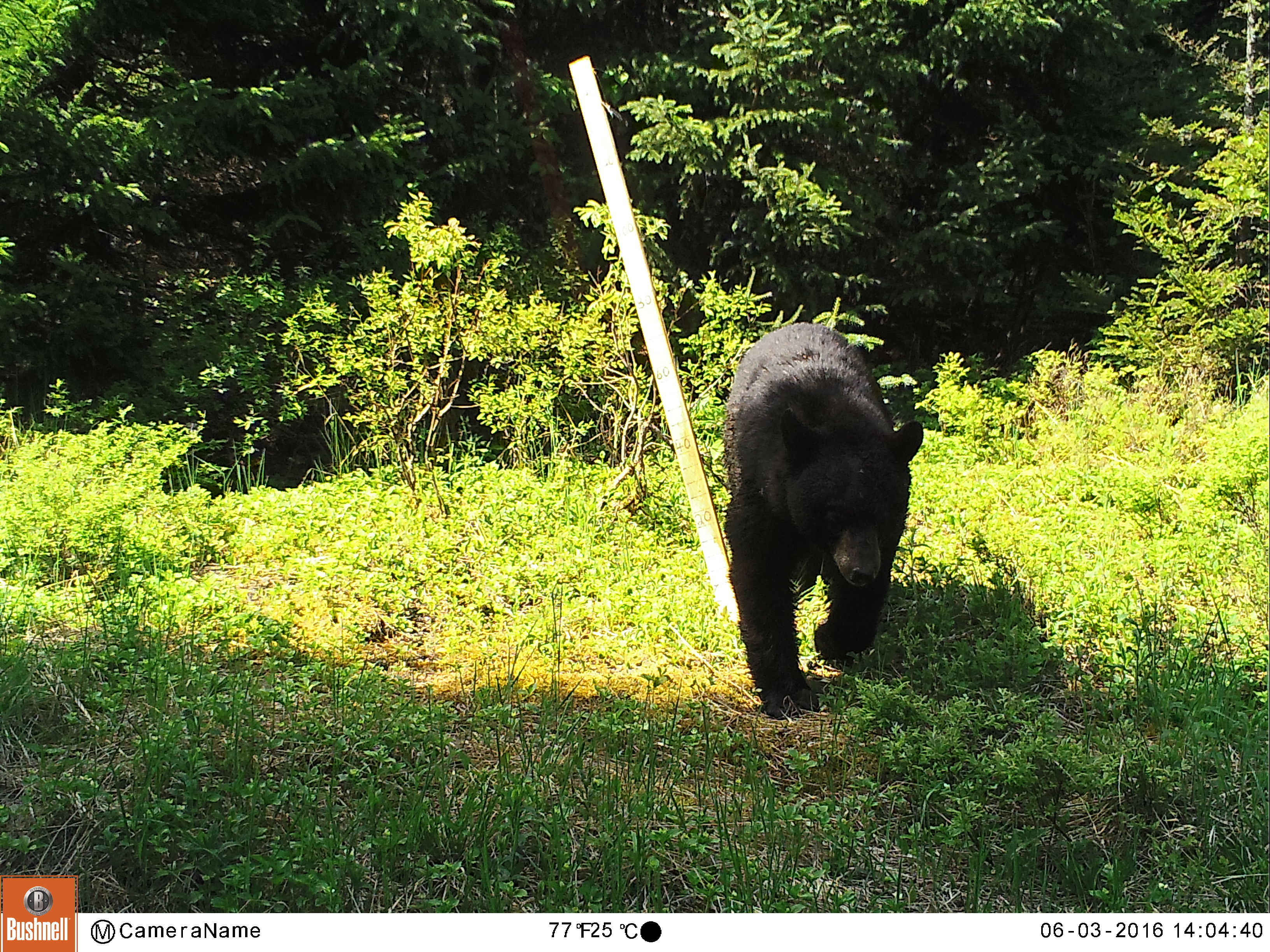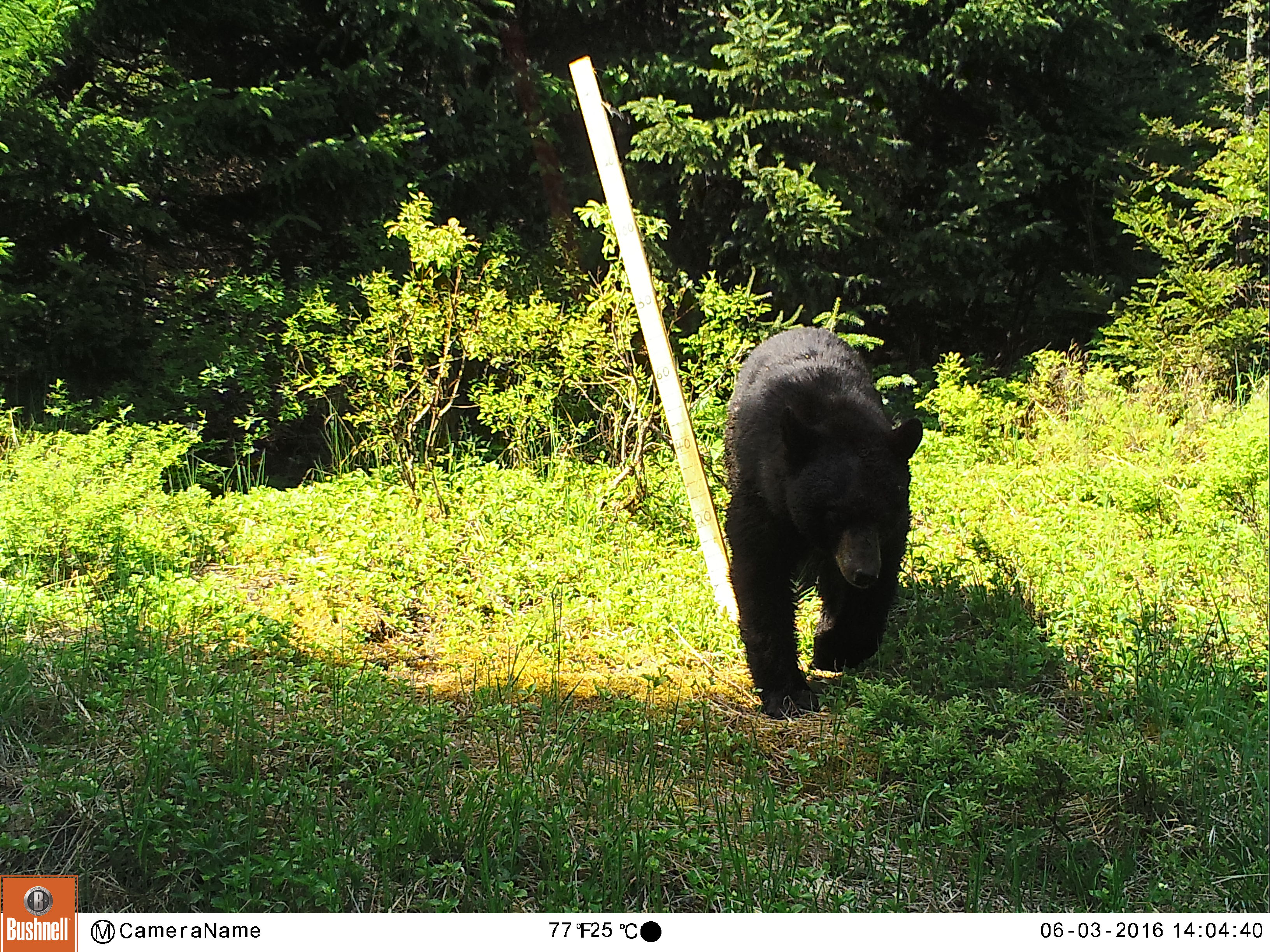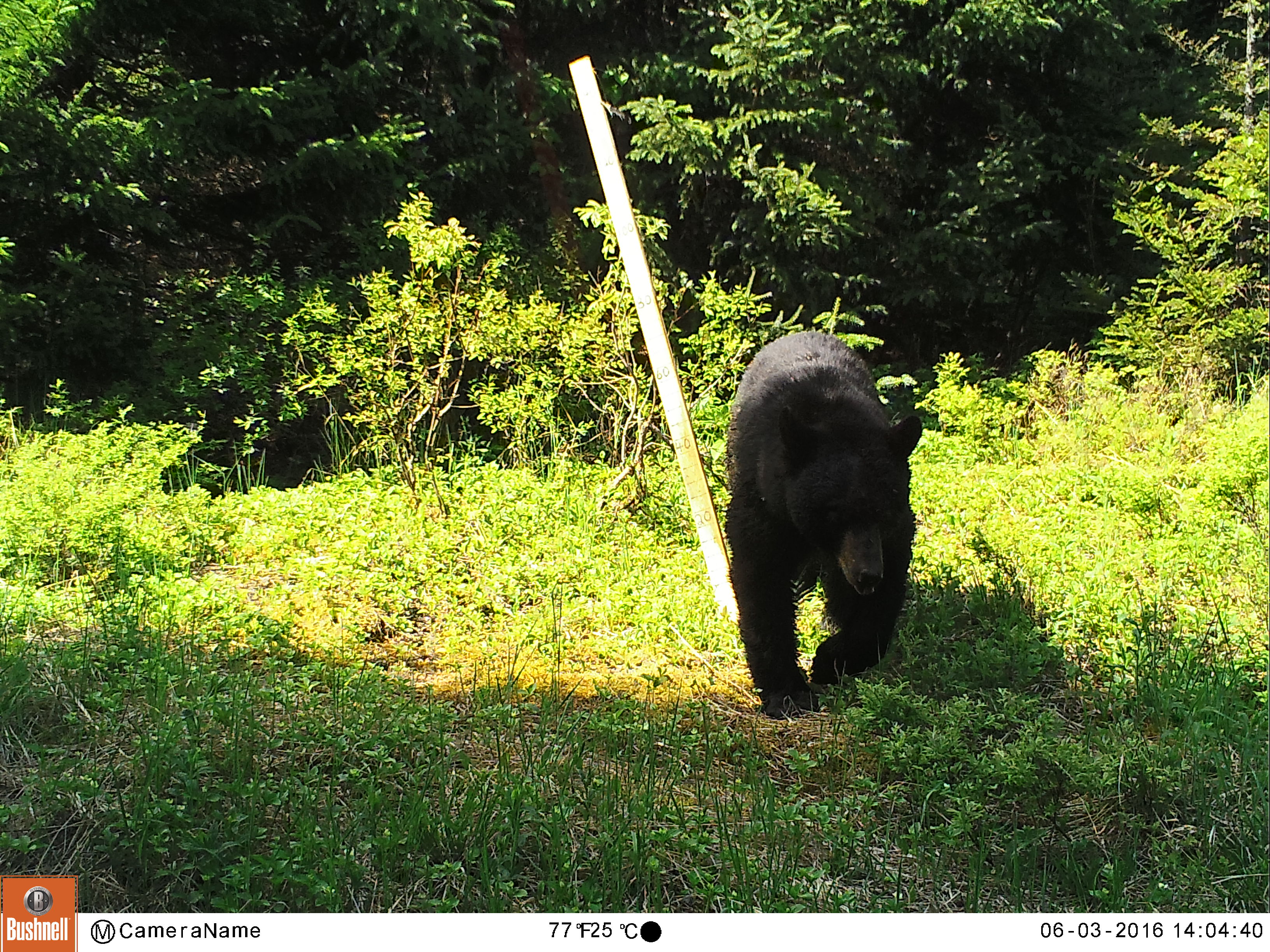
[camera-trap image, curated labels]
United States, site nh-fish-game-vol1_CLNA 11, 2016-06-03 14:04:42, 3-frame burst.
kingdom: Animalia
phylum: Chordata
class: Mammalia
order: Carnivora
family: Ursidae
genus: Ursus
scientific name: Ursus americanus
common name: black bear